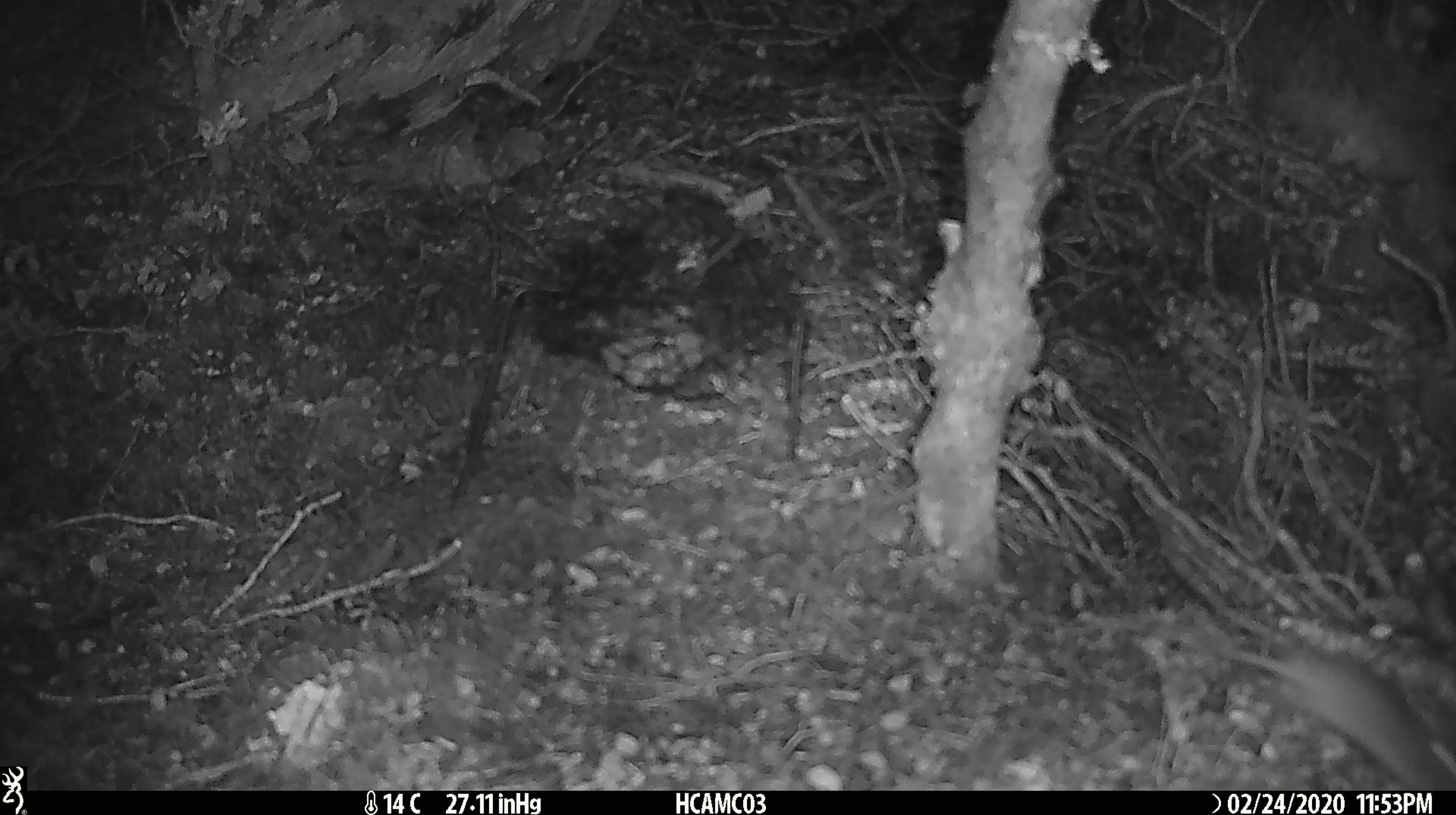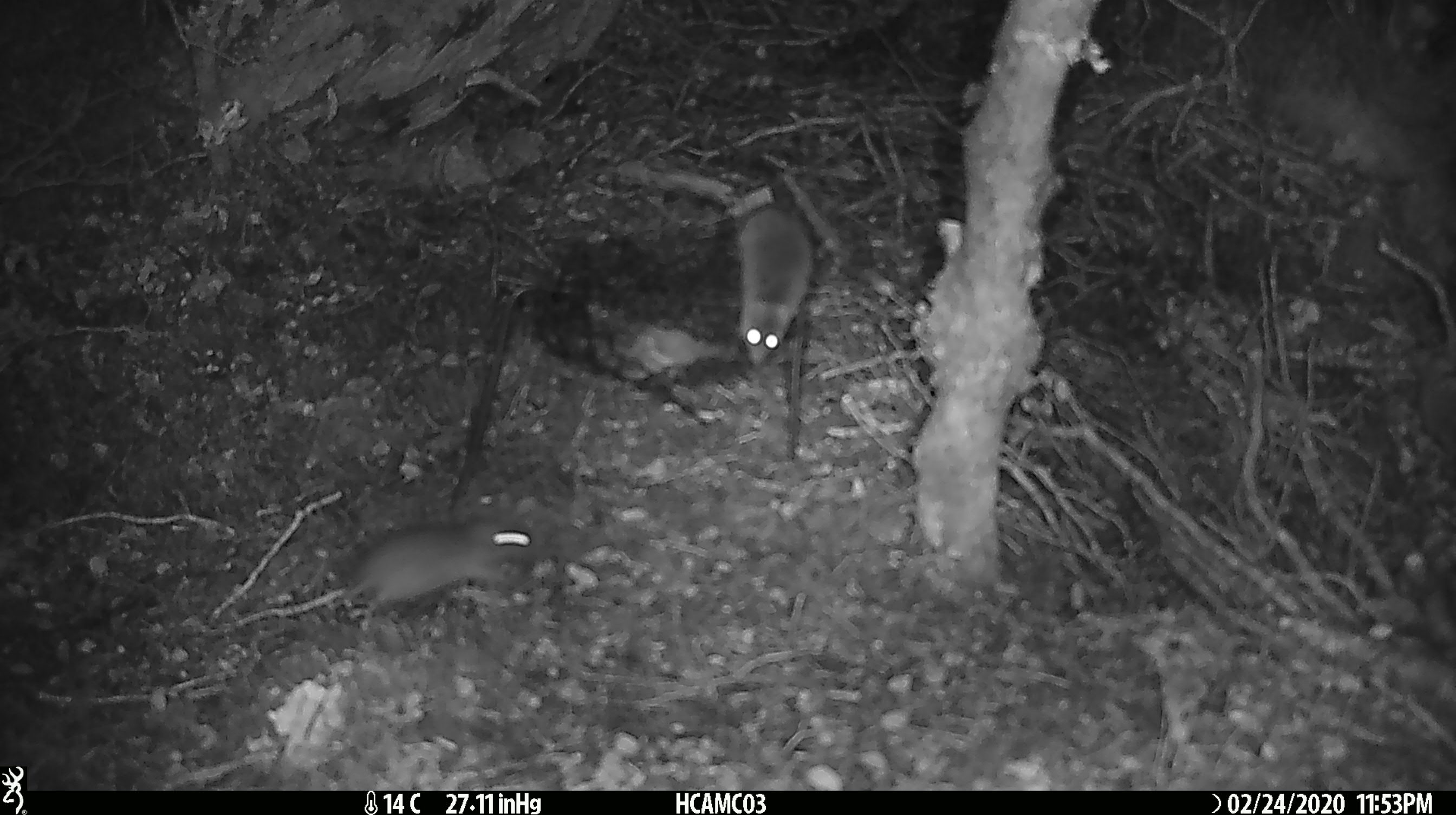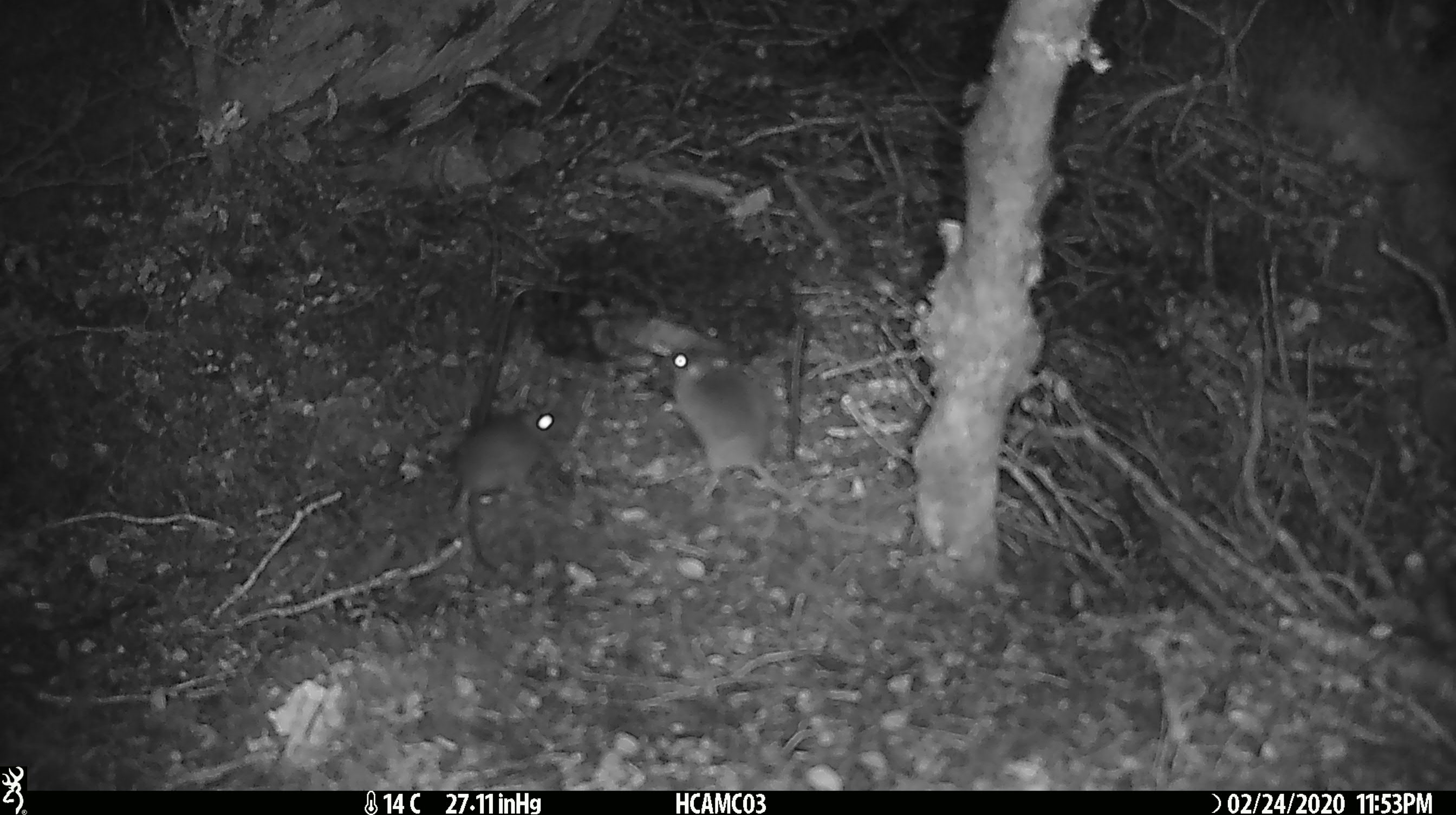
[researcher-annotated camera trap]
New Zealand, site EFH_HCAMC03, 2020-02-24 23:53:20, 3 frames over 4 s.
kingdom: Animalia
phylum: Chordata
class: Mammalia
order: Rodentia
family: Muridae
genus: Mus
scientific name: Mus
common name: mouse